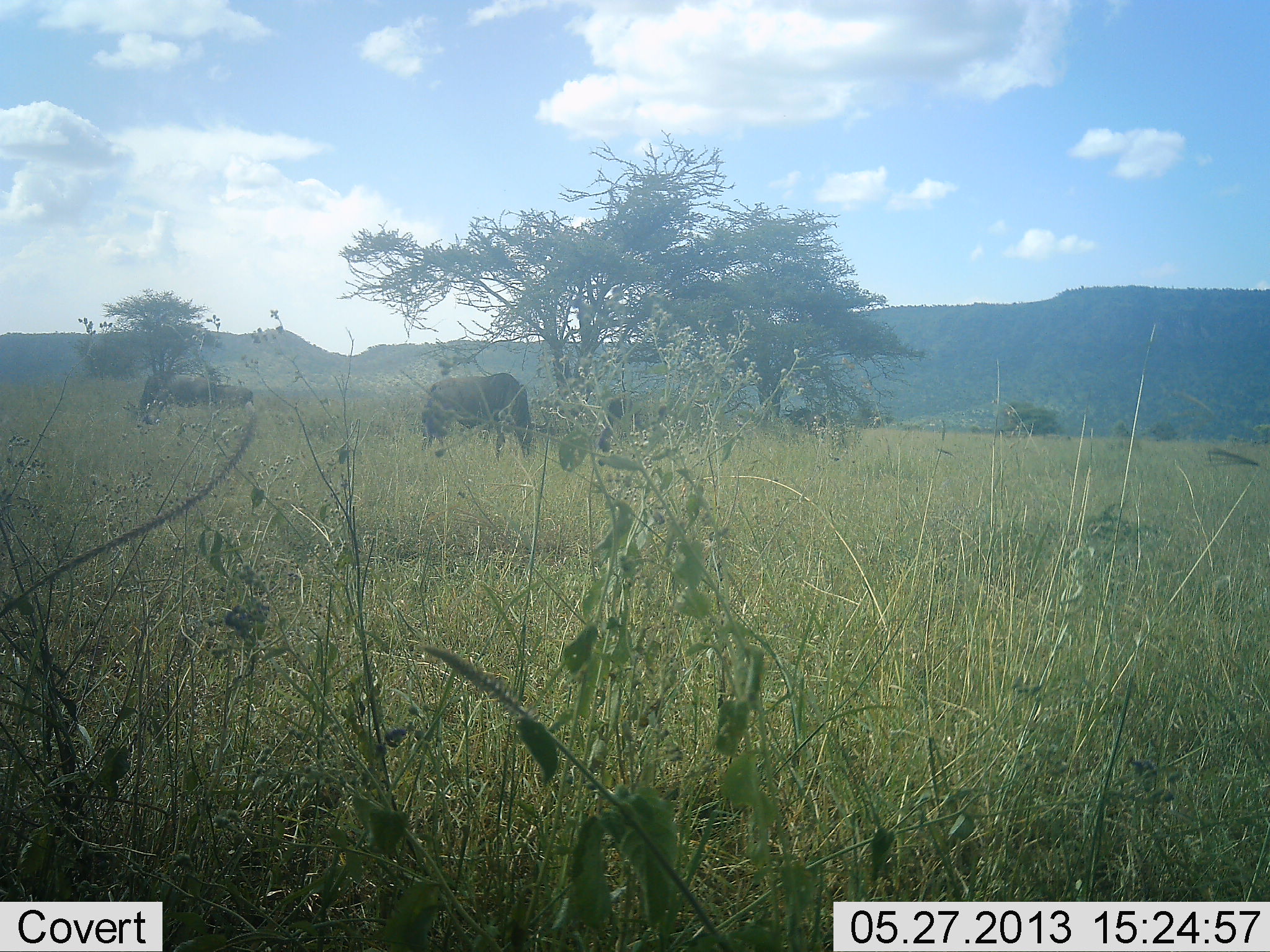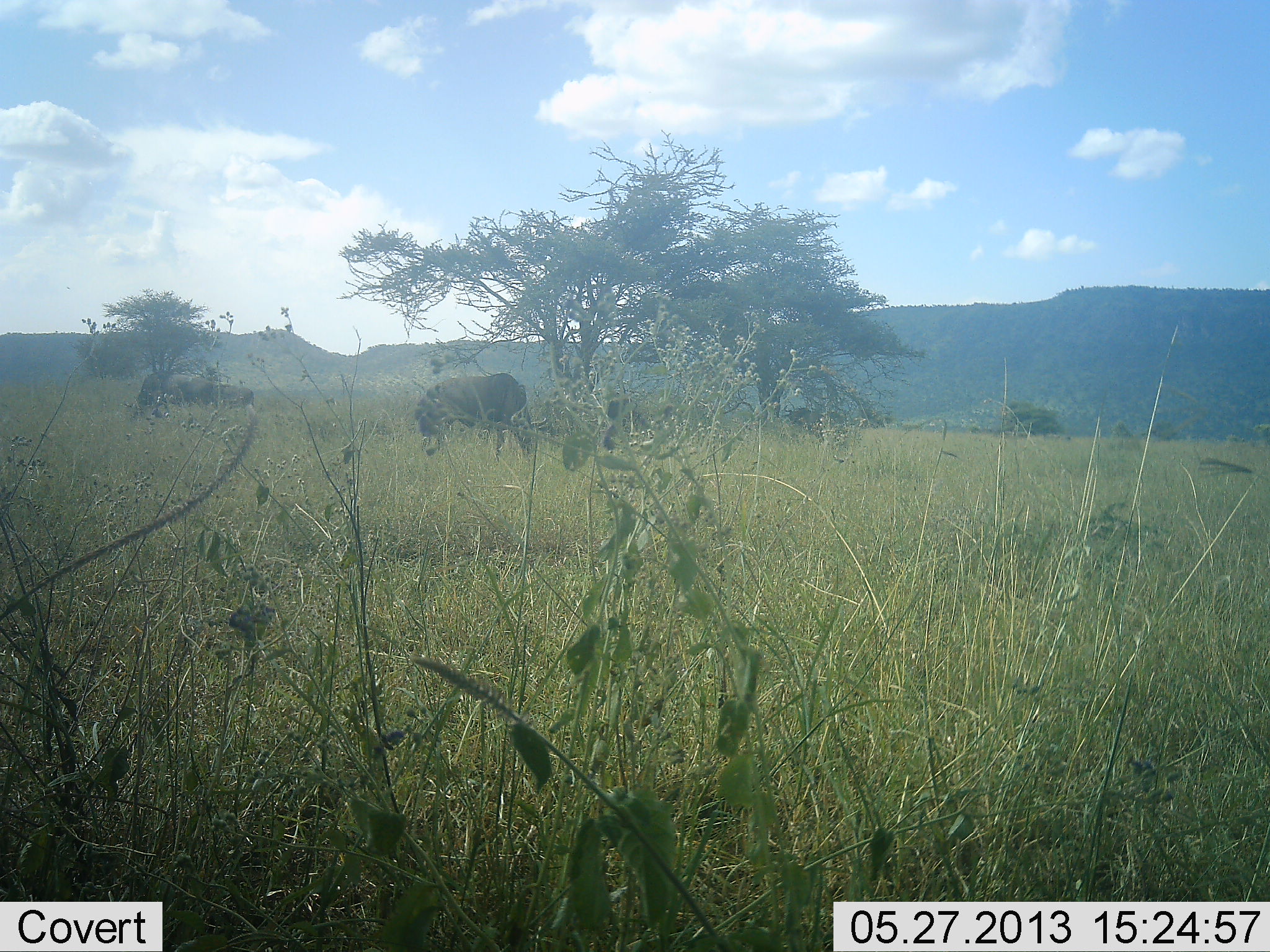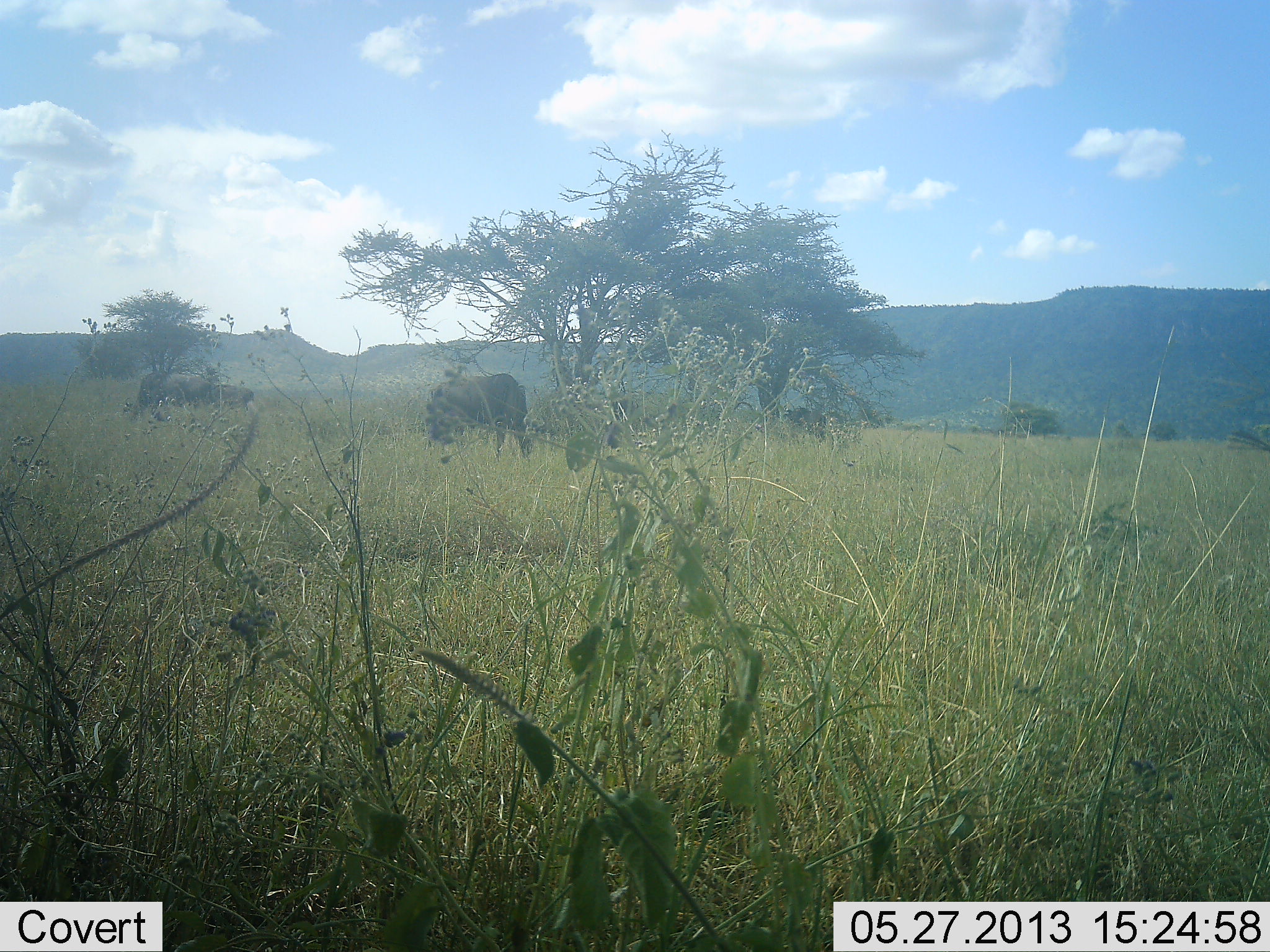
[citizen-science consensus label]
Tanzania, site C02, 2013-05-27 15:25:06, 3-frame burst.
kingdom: Animalia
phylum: Chordata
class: Mammalia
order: Artiodactyla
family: Bovidae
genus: Connochaetes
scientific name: Connochaetes taurinus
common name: blue wildebeest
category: wildebeest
Wildebeest (blue wildebeest) (Connochaetes taurinus), count 3. Behavior (volunteer vote fractions): standing 38%, resting 0%, moving 0%, interacting 0%. Young present (vote fraction): 0%. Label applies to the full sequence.